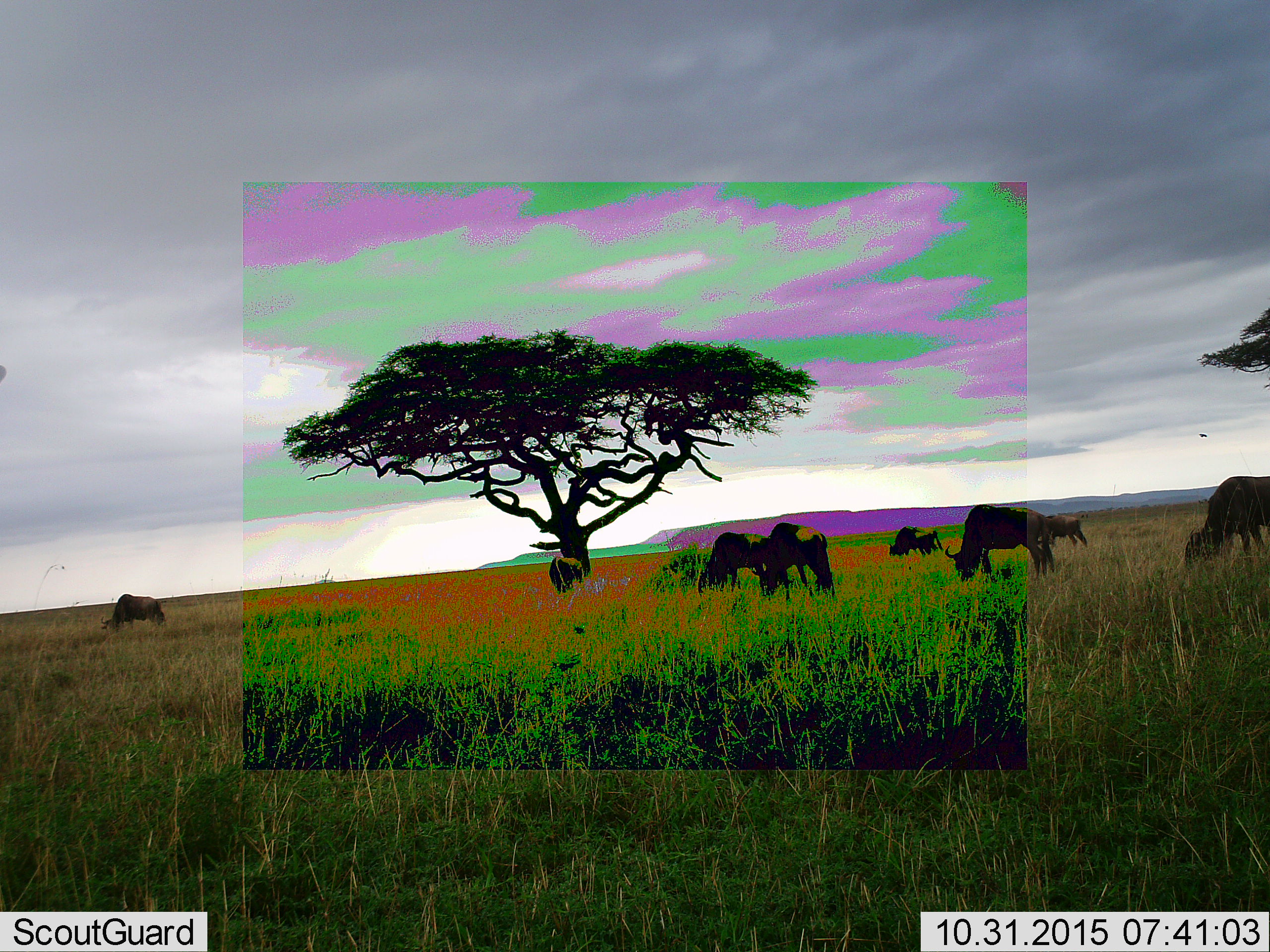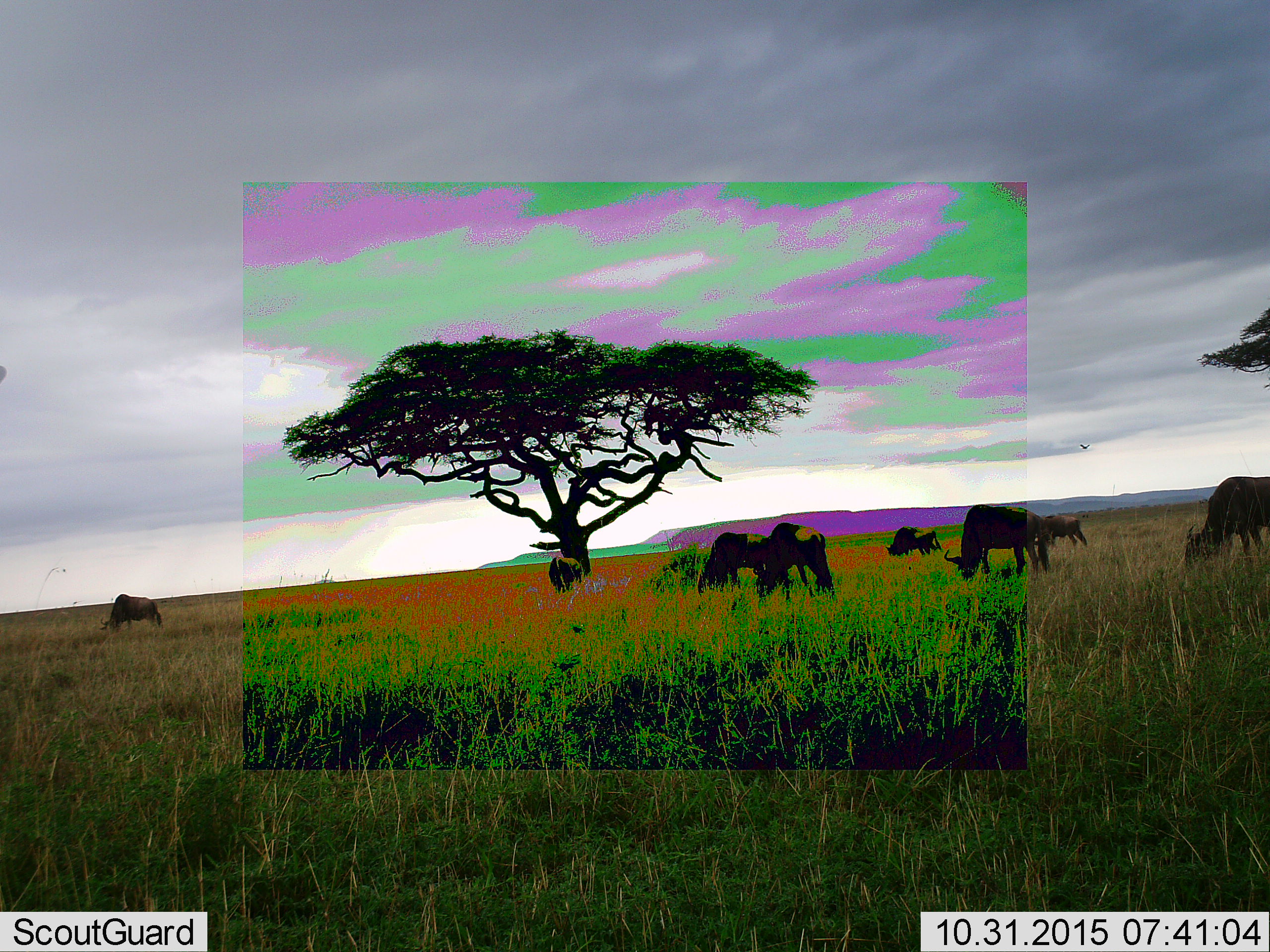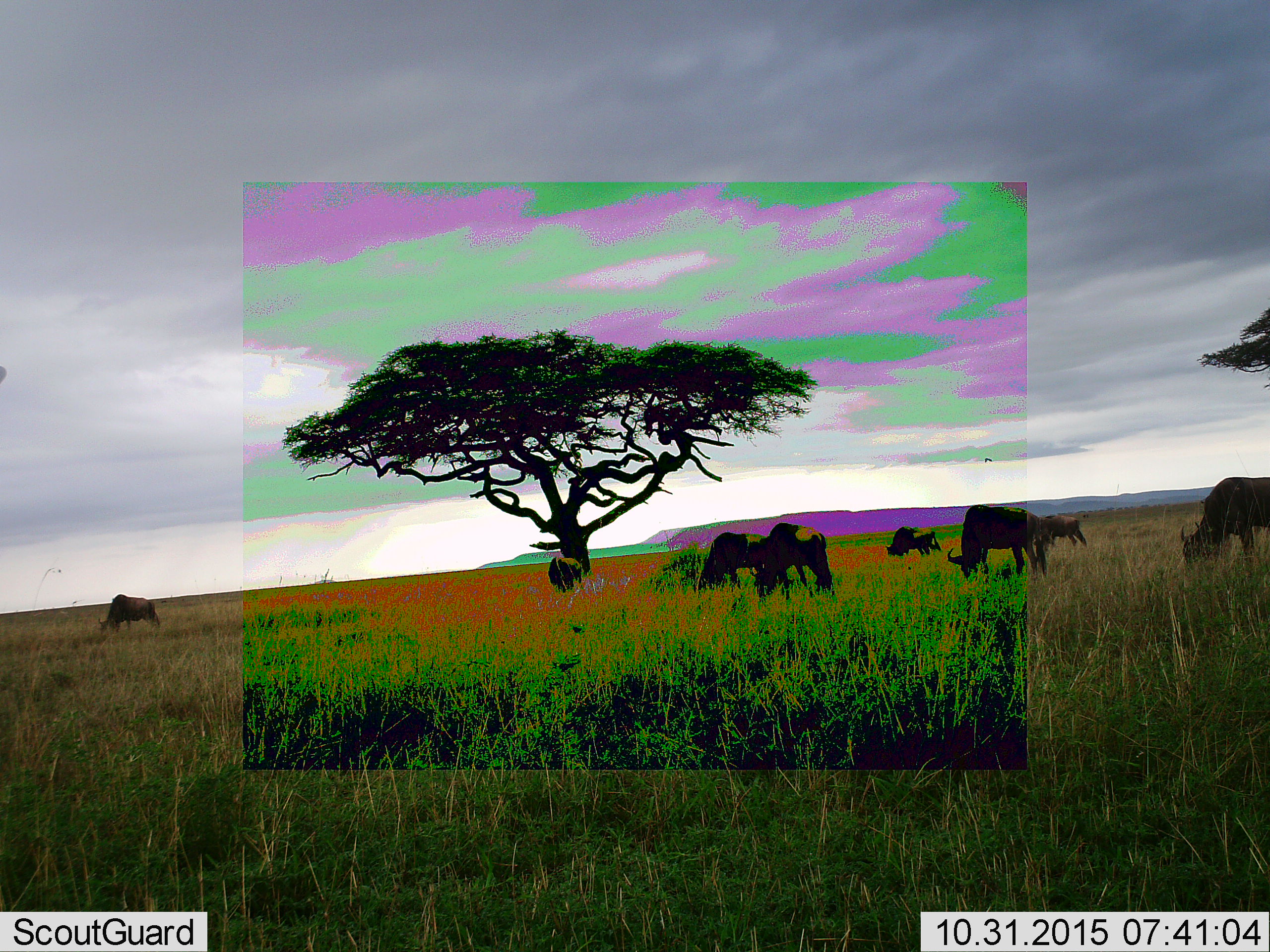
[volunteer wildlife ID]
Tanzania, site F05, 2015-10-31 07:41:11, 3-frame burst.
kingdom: Animalia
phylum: Chordata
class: Mammalia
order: Artiodactyla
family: Bovidae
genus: Connochaetes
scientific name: Connochaetes taurinus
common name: blue wildebeest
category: wildebeest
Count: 8.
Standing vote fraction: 27%.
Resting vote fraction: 9%.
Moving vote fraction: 9%.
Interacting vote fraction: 0%.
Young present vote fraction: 0%.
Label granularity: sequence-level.